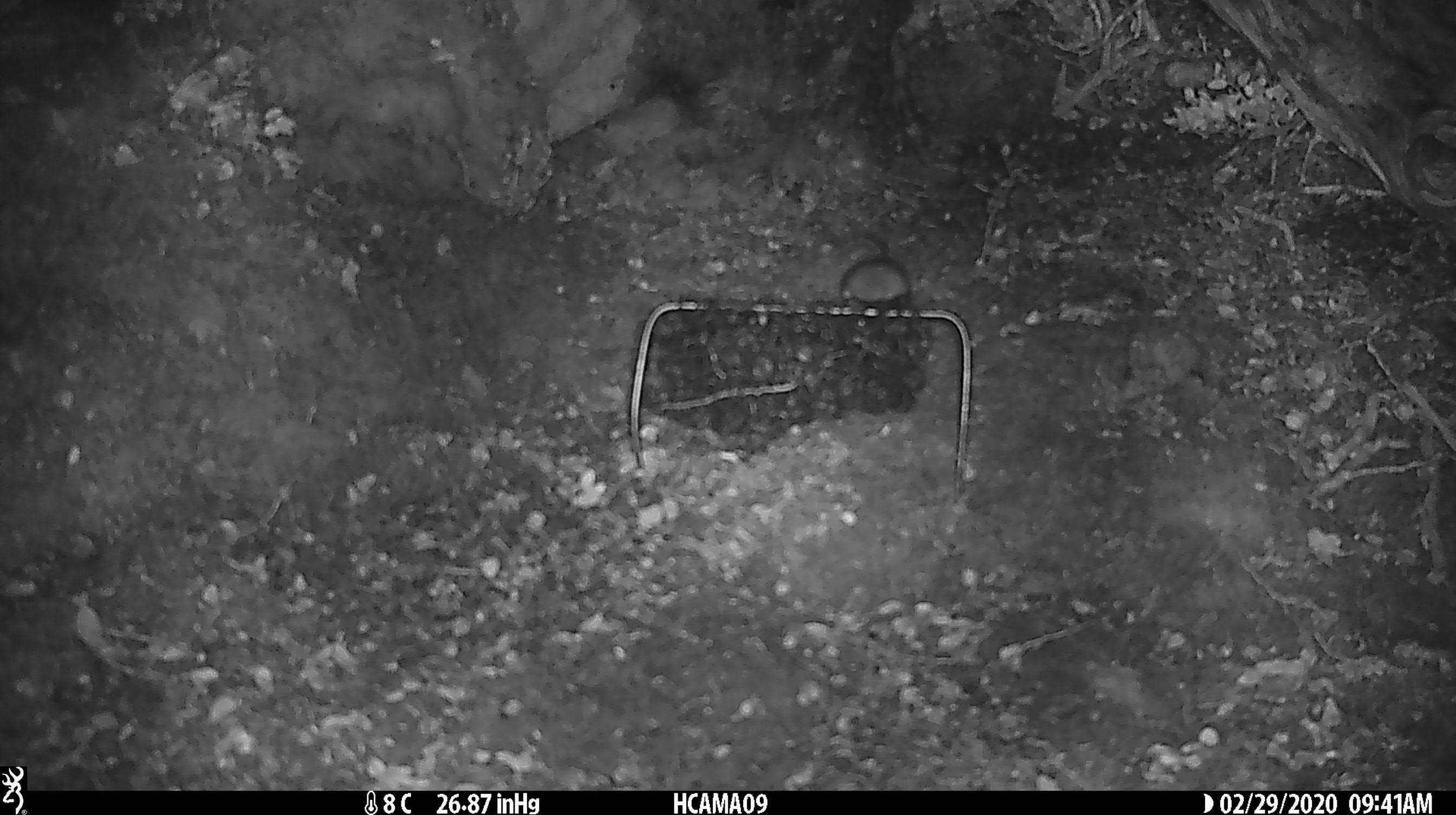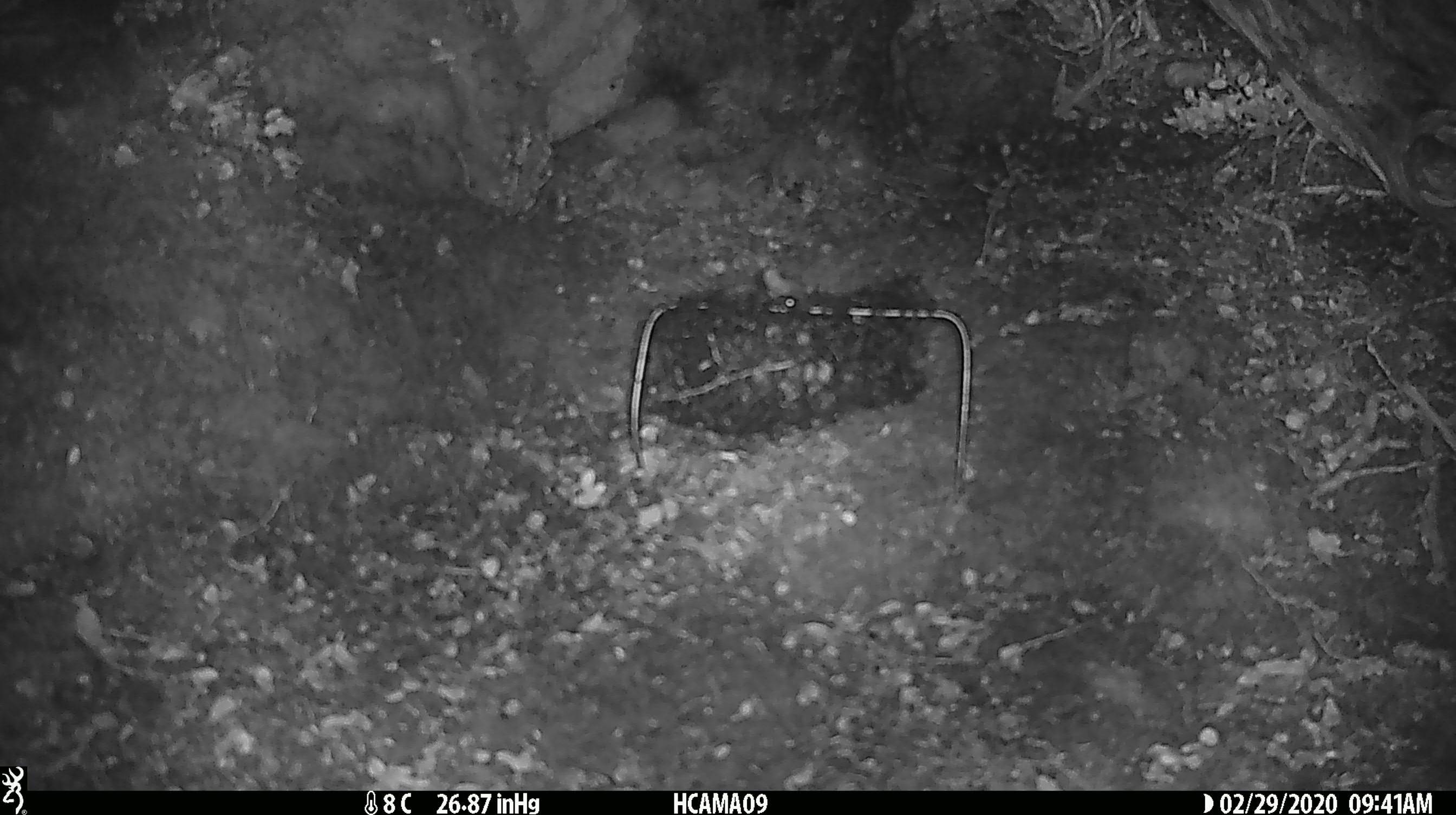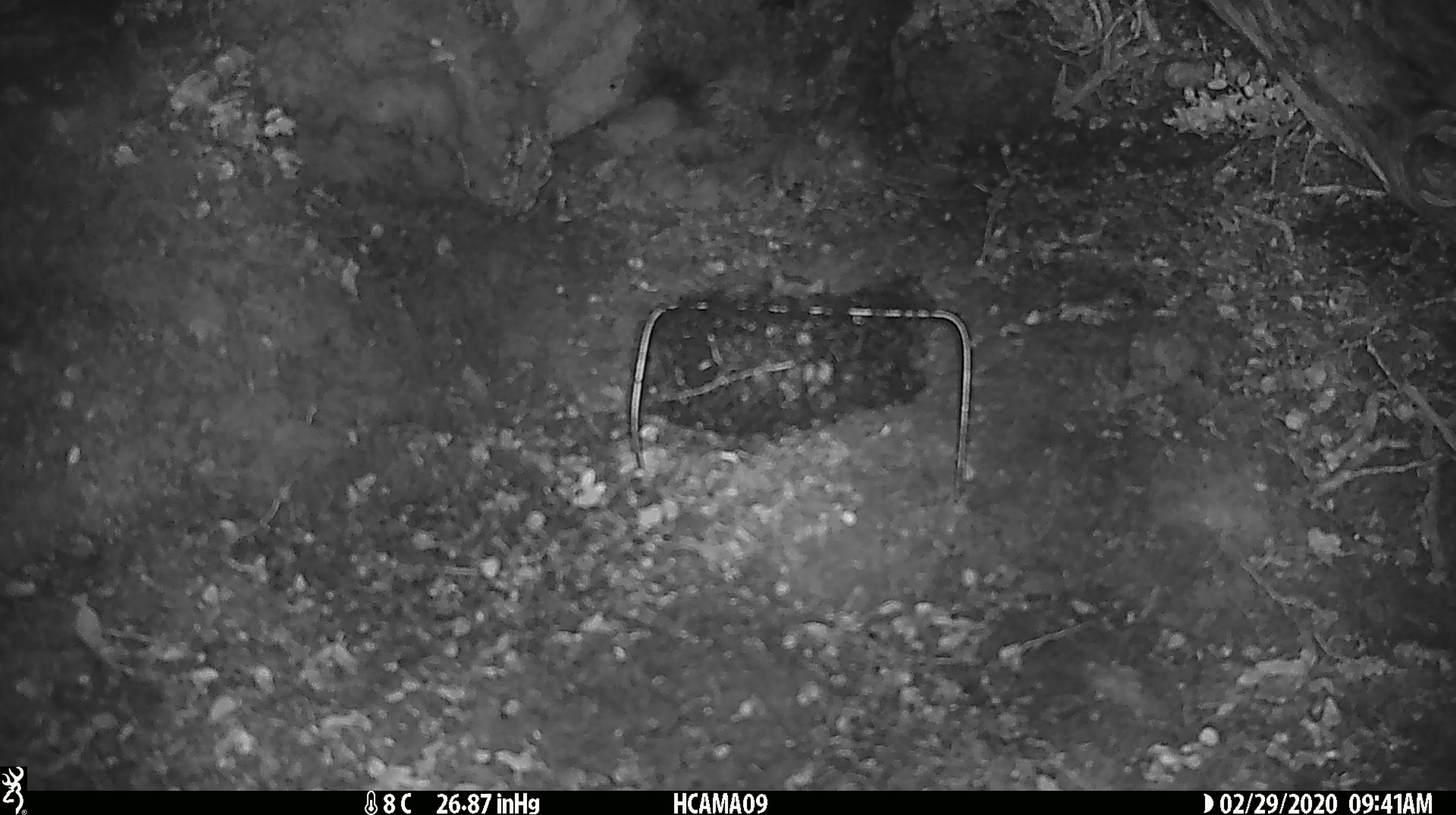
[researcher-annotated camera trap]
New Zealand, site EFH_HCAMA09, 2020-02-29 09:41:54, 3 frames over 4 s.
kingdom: Animalia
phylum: Chordata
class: Mammalia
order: Rodentia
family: Muridae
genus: Mus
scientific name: Mus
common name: mouse